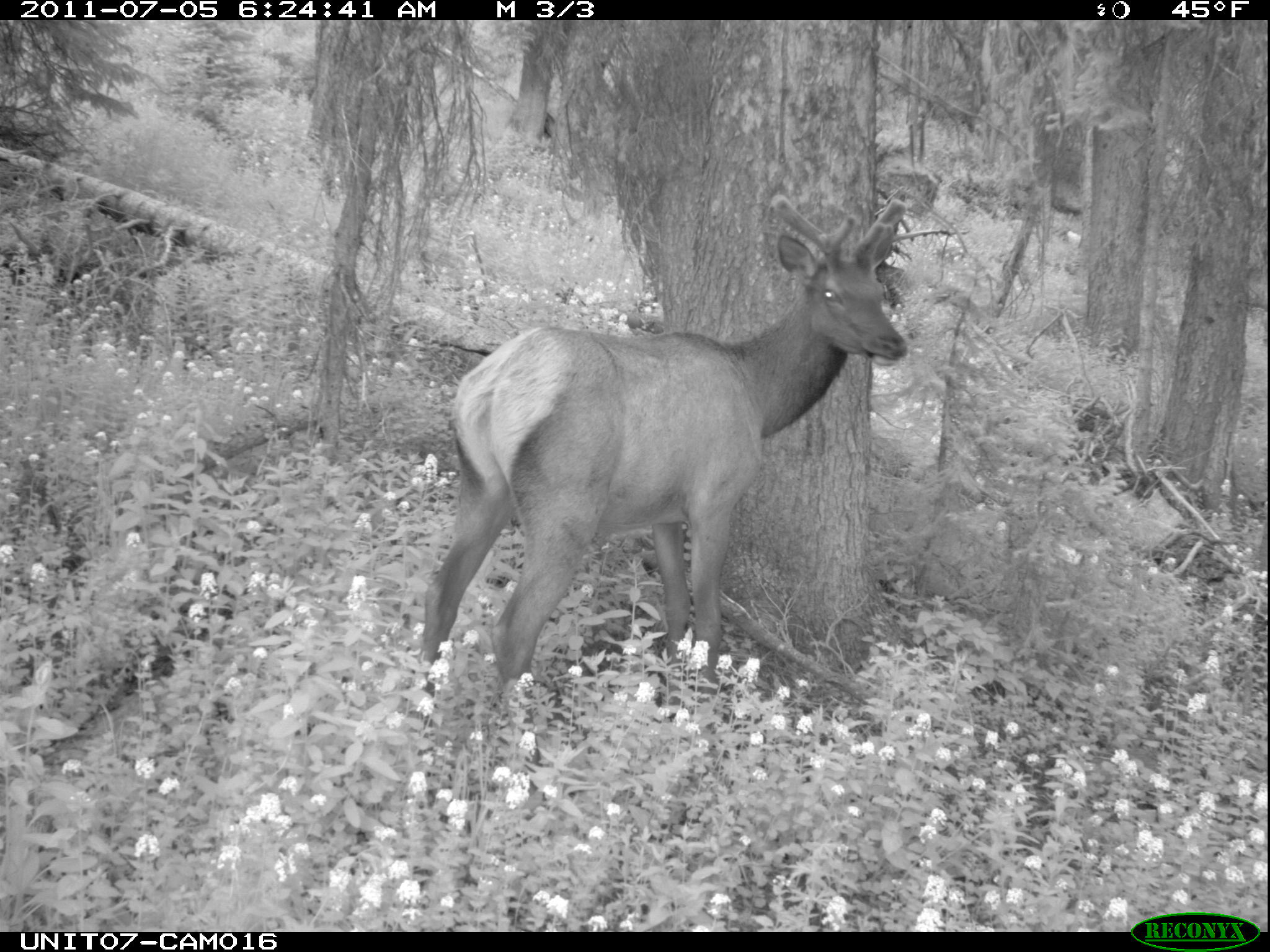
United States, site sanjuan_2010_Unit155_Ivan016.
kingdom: Animalia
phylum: Chordata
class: Mammalia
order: Artiodactyla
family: Cervidae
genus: Cervus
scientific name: Cervus elaphus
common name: red deer